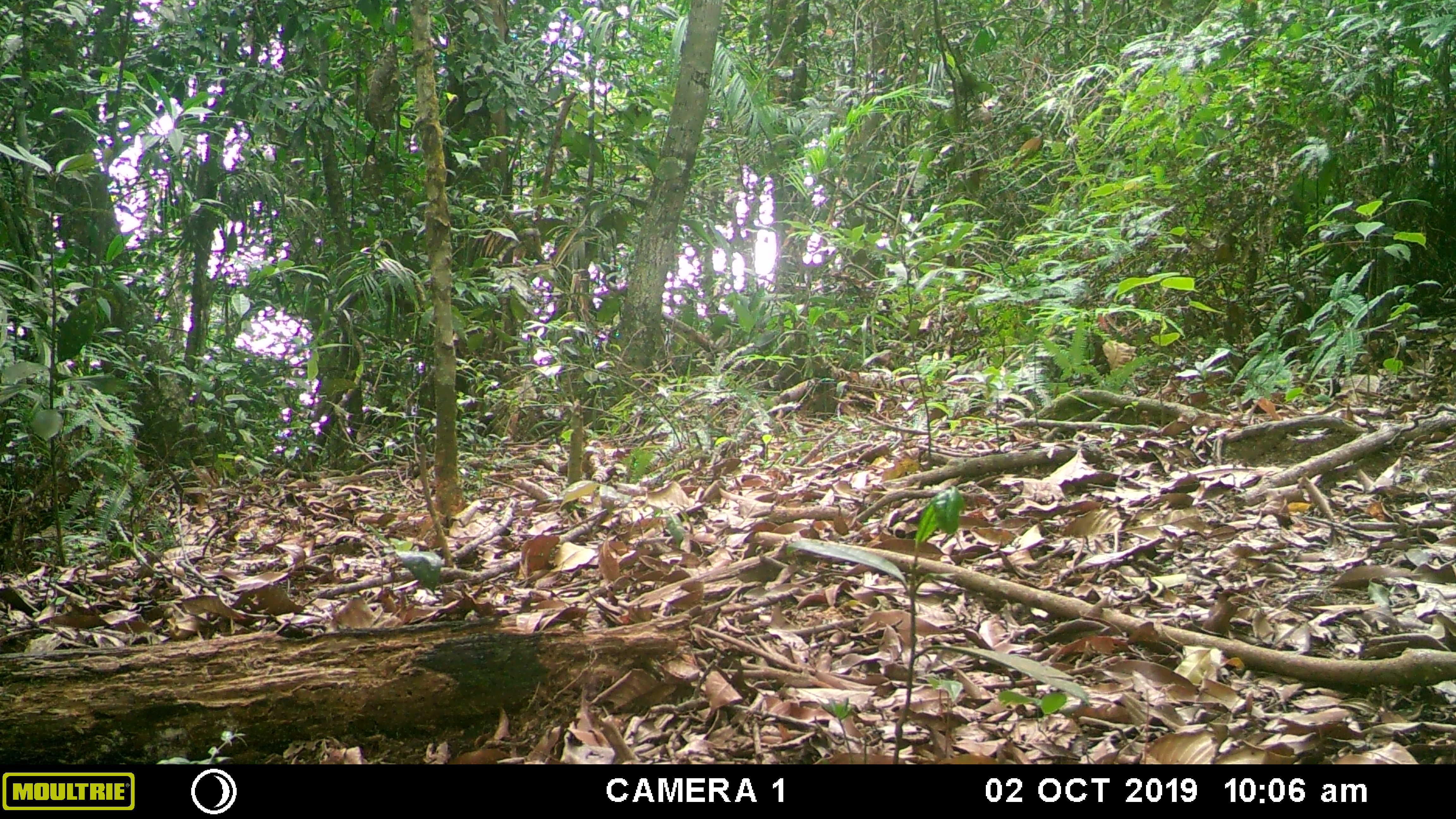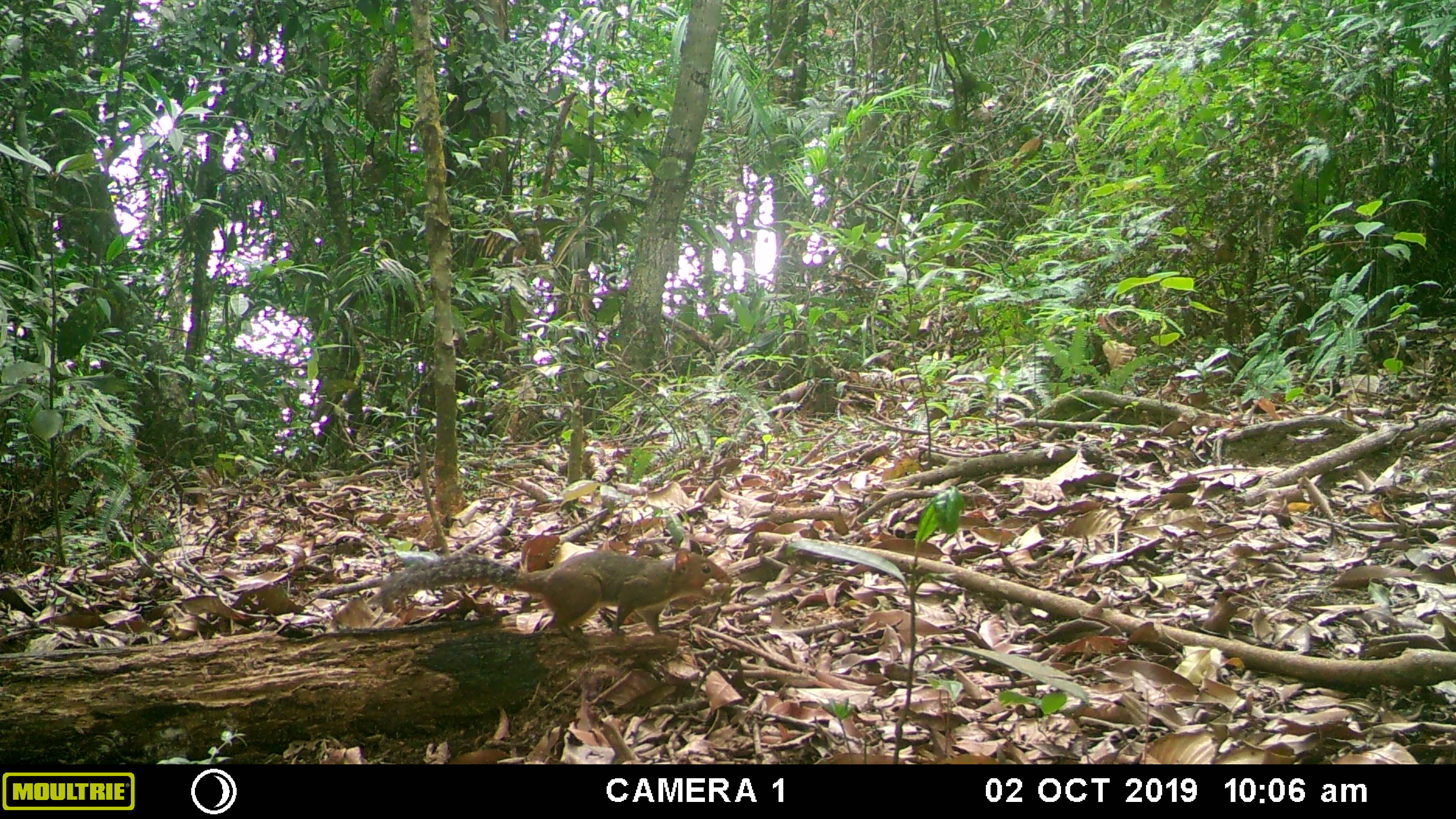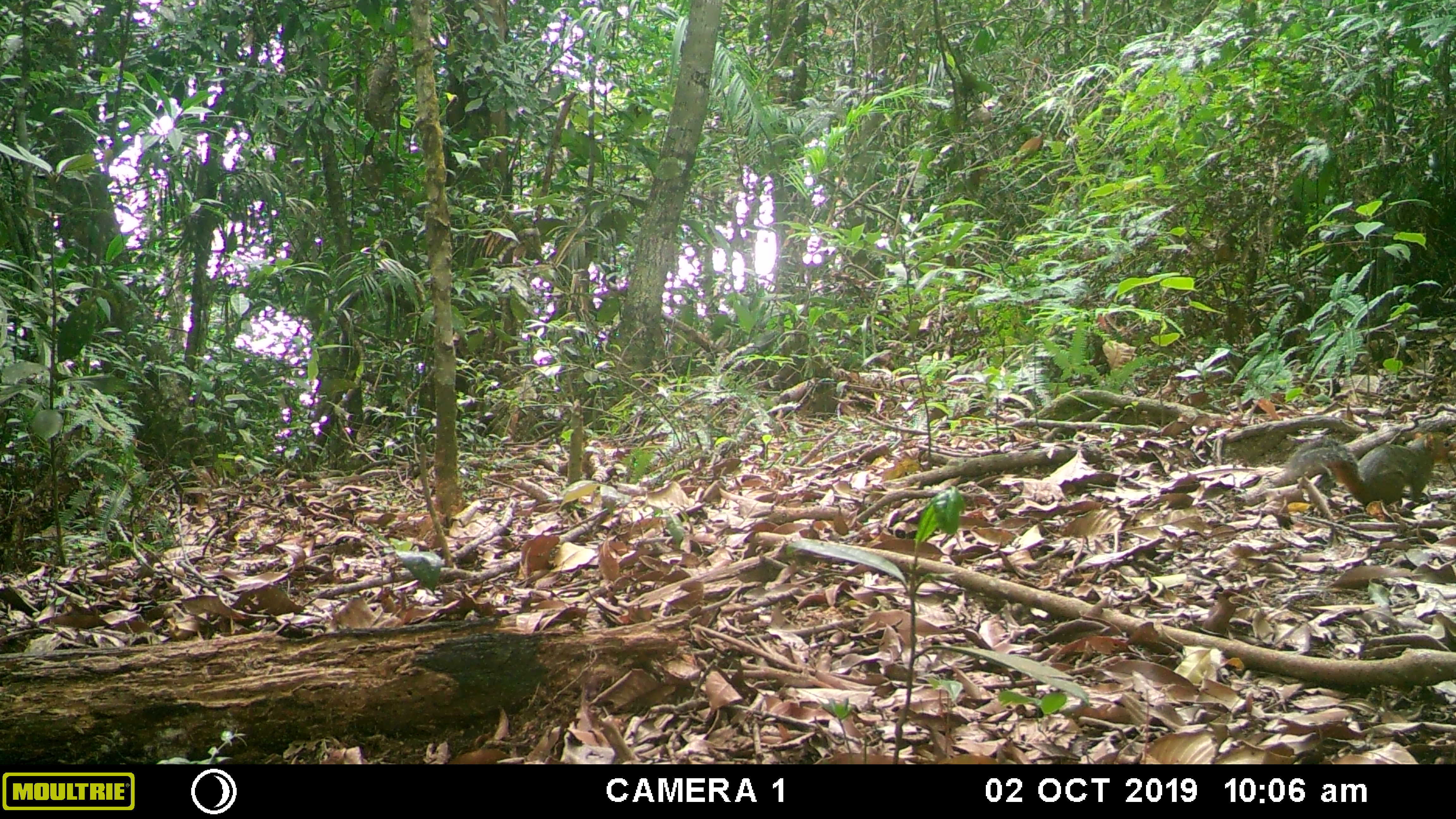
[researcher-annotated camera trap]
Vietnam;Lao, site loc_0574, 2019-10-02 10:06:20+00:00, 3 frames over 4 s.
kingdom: Animalia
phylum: Chordata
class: Mammalia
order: Rodentia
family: Sciuridae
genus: Dremomys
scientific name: Dremomys rufigenis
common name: red-cheeked squirrel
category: red cheeked squirrel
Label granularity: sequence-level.